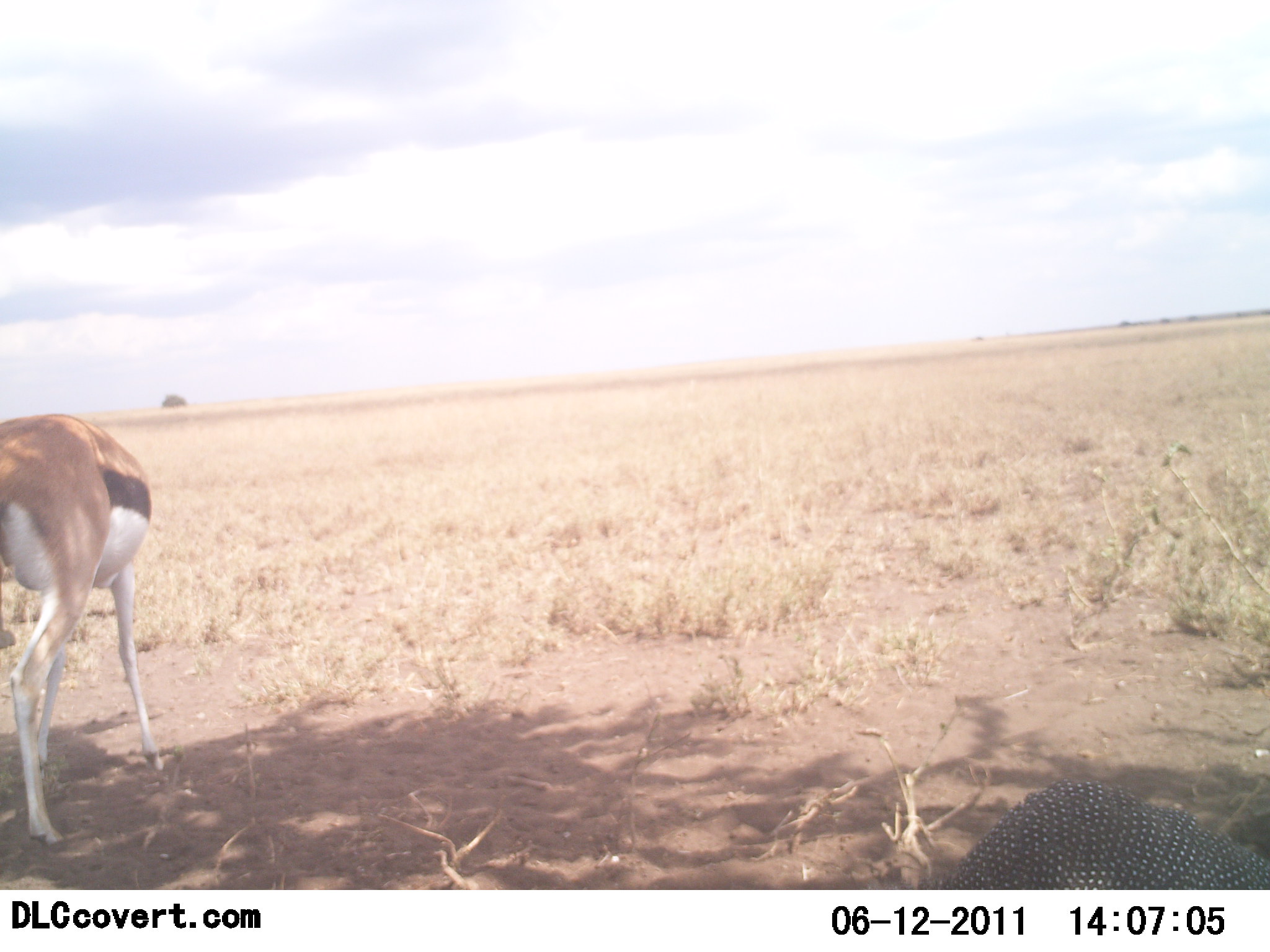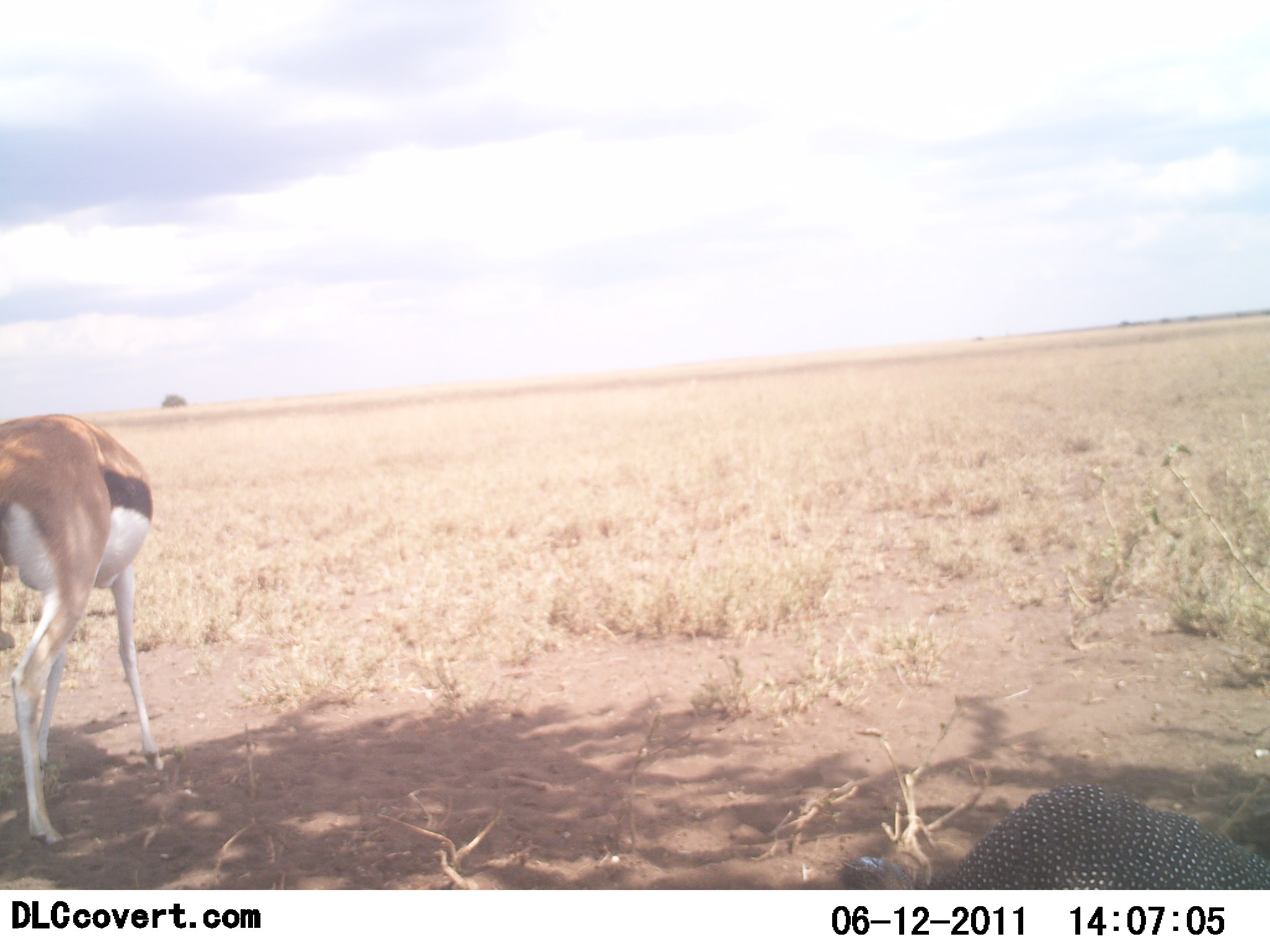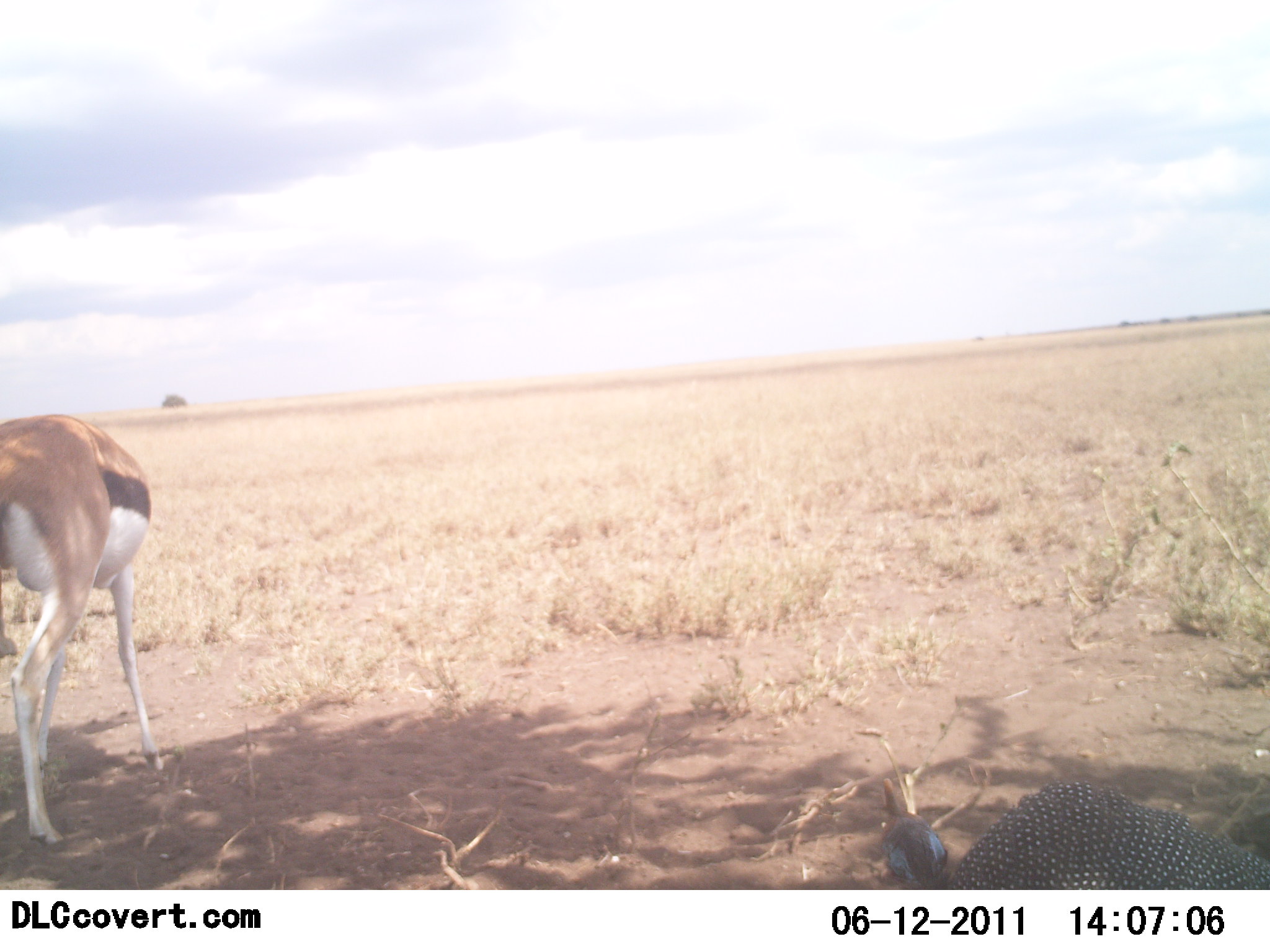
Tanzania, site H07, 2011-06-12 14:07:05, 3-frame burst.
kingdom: Animalia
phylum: Chordata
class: Mammalia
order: Artiodactyla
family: Bovidae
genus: Eudorcas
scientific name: Eudorcas thomsonii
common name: thomson's gazelle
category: gazellethomsons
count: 1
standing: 67%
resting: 0%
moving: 0%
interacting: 0%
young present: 0%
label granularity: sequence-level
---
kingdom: Animalia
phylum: Chordata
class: Aves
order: Galliformes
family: Numididae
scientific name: Numididae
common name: guinea fowl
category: guineafowl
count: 1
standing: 36%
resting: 0%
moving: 18%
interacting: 0%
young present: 0%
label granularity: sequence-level